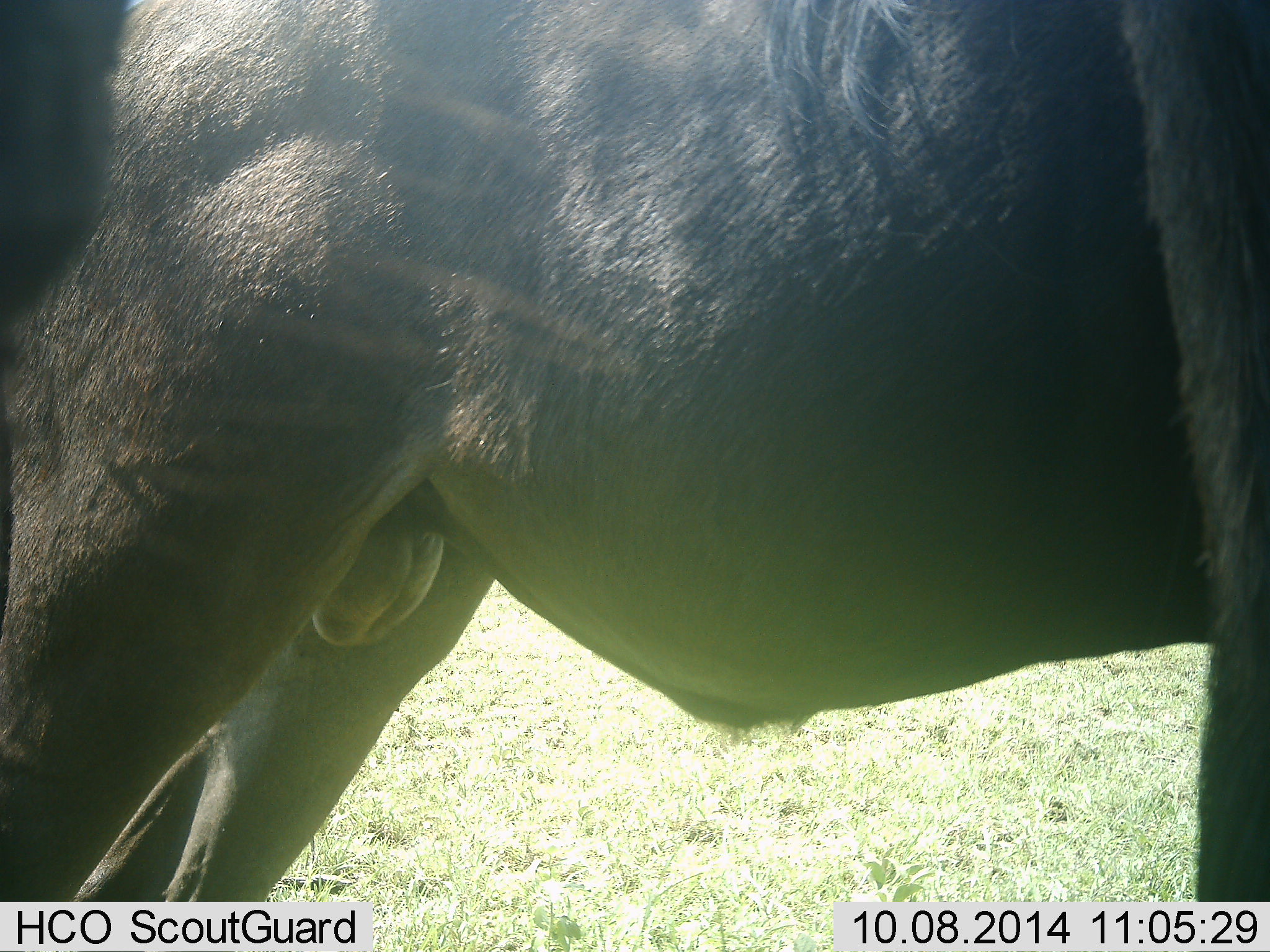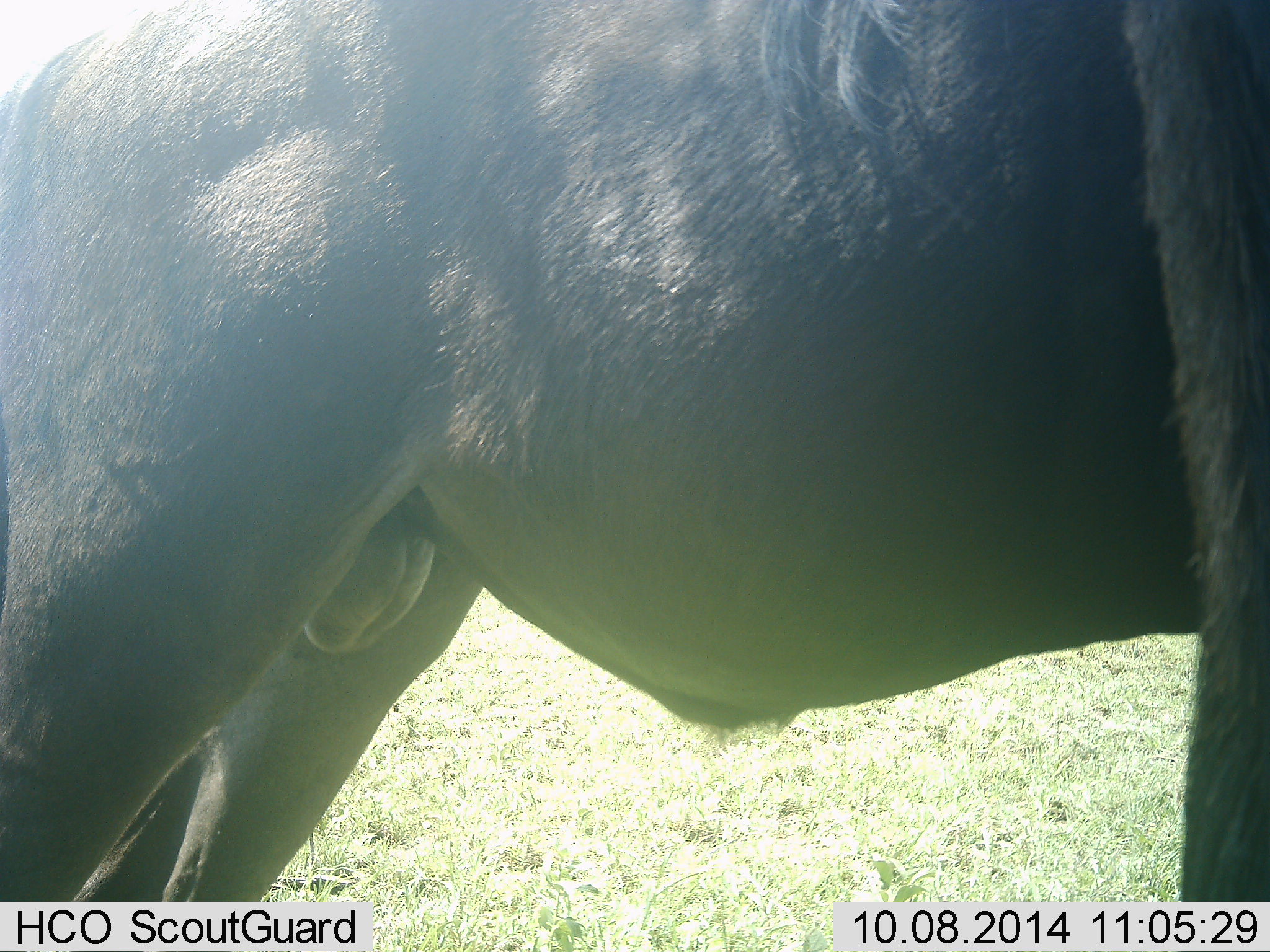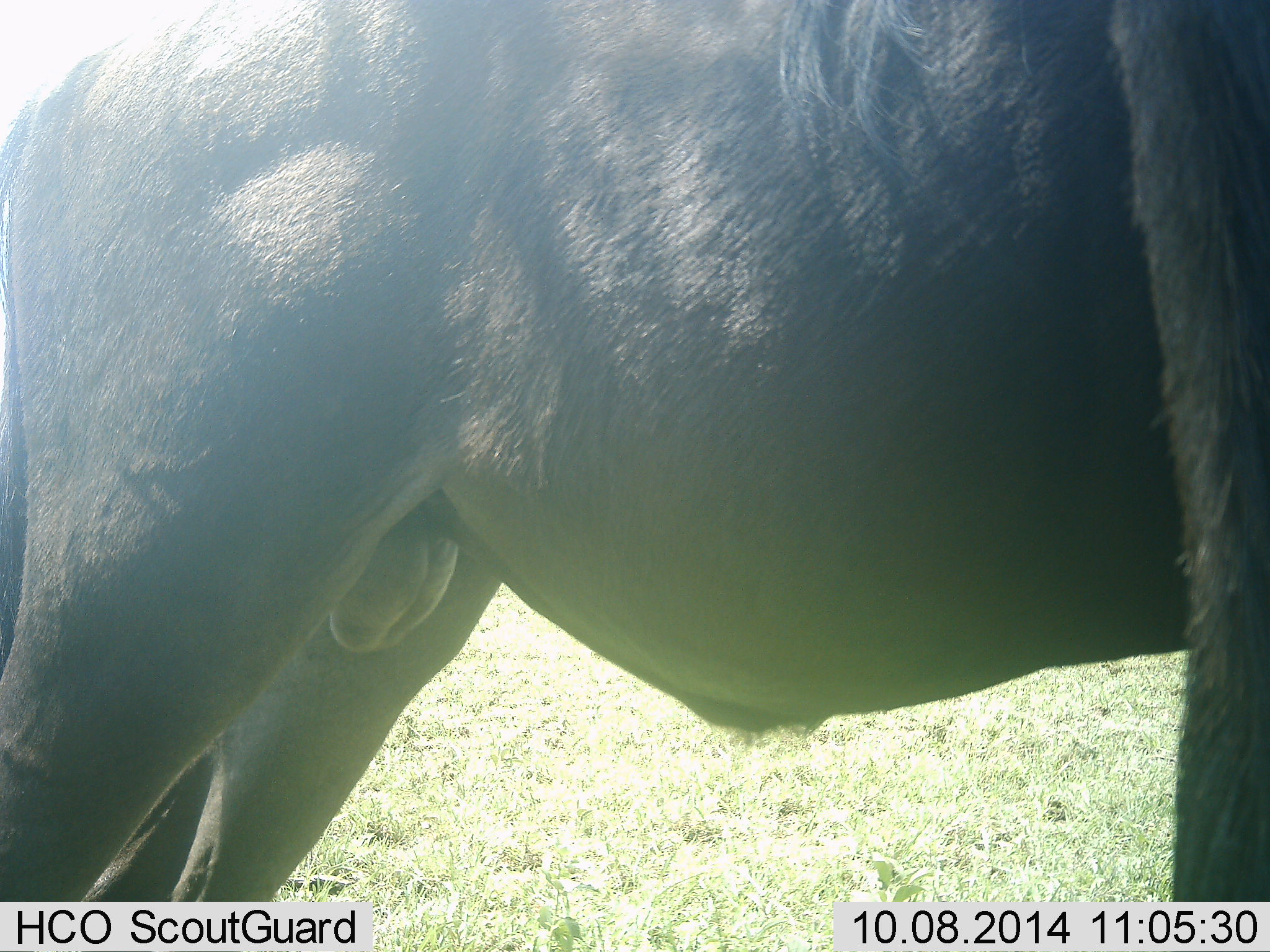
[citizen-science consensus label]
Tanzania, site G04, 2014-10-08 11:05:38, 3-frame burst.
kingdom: Animalia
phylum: Chordata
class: Mammalia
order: Artiodactyla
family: Bovidae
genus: Connochaetes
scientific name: Connochaetes taurinus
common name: blue wildebeest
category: wildebeest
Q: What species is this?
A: Wildebeest (blue wildebeest) (Connochaetes taurinus).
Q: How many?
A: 1.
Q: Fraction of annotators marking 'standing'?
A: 100%.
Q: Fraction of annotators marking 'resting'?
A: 0%.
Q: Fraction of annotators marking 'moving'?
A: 0%.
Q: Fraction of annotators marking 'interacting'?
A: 0%.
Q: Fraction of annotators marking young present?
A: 0%.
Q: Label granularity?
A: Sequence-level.